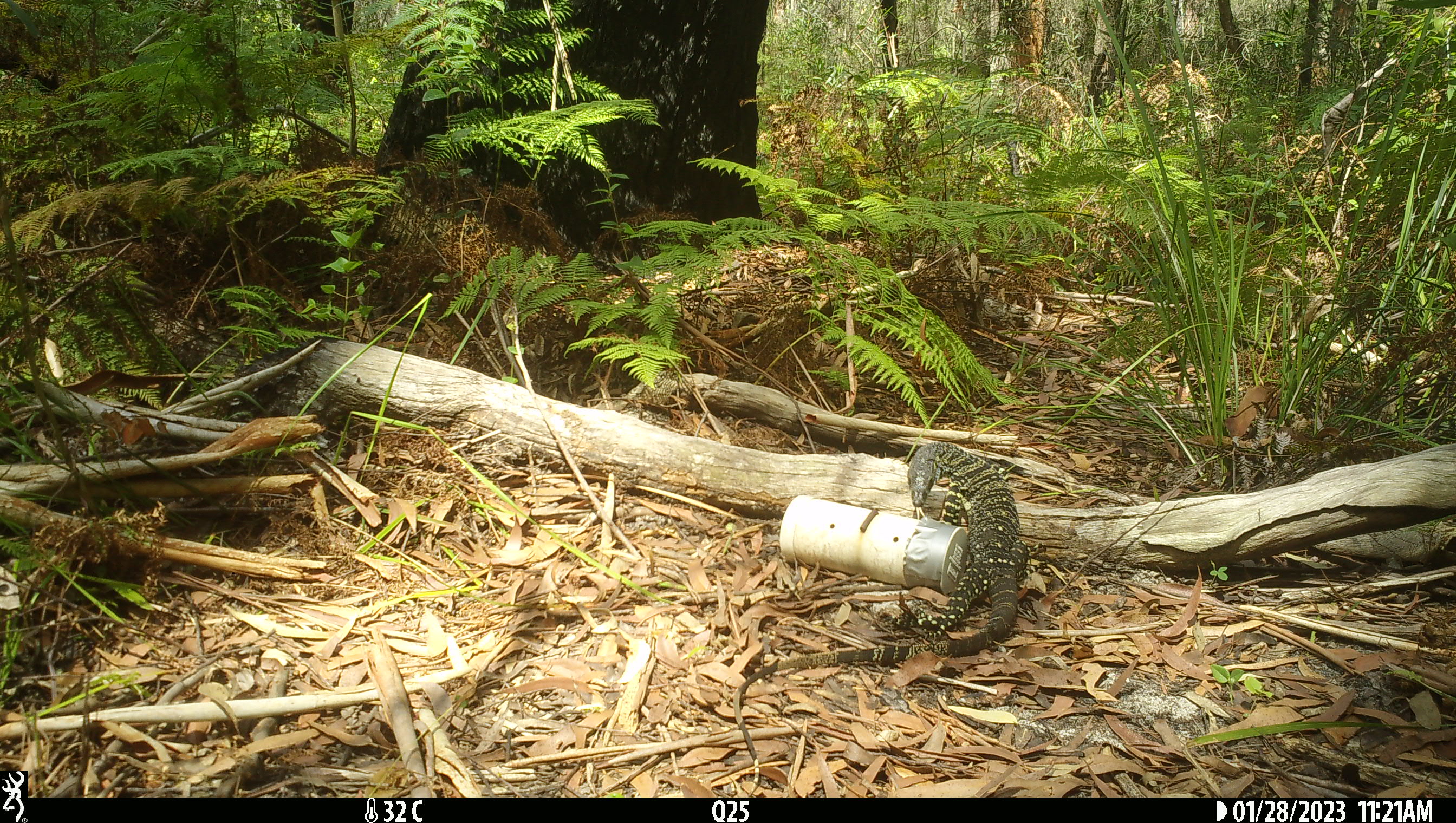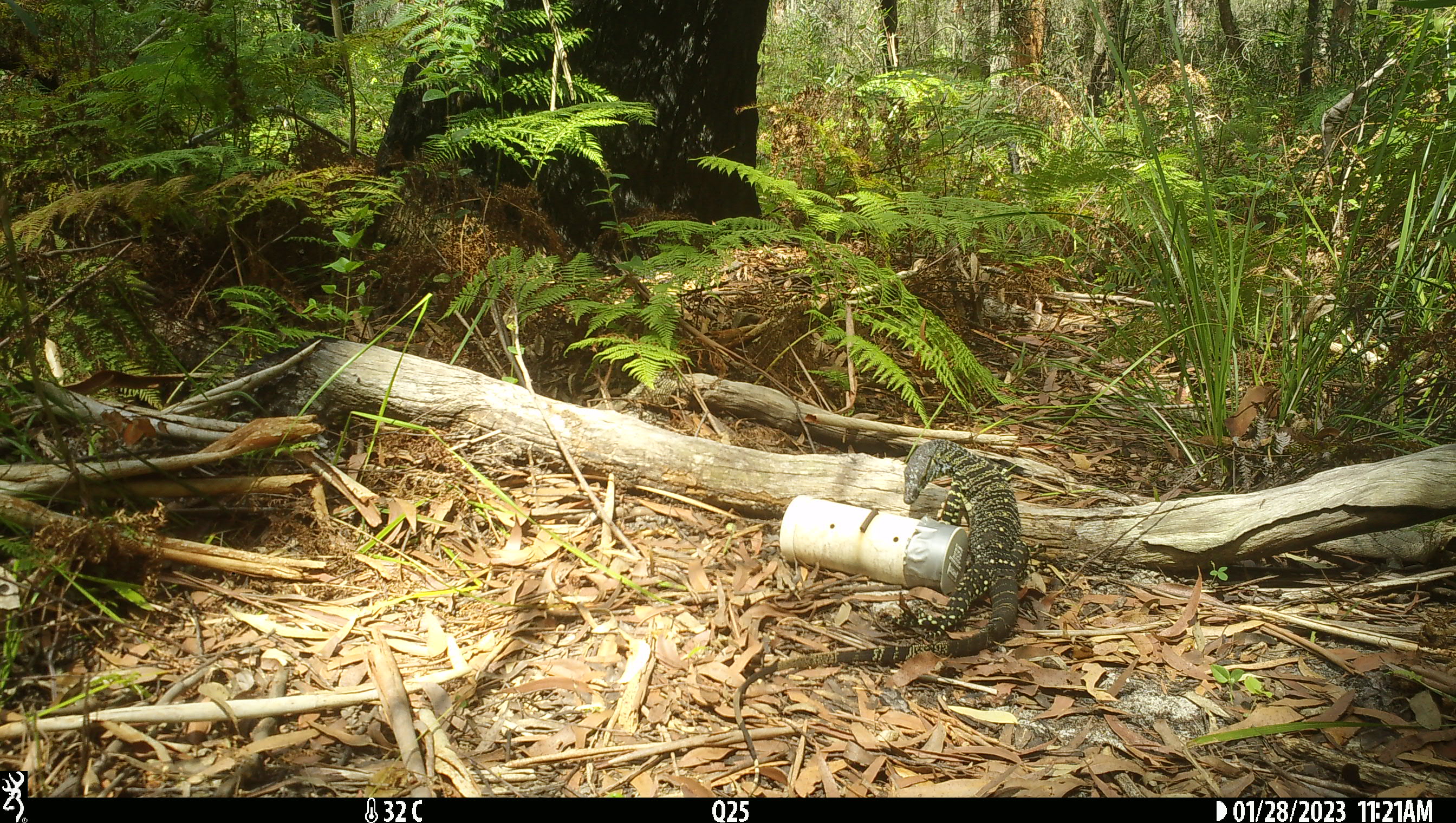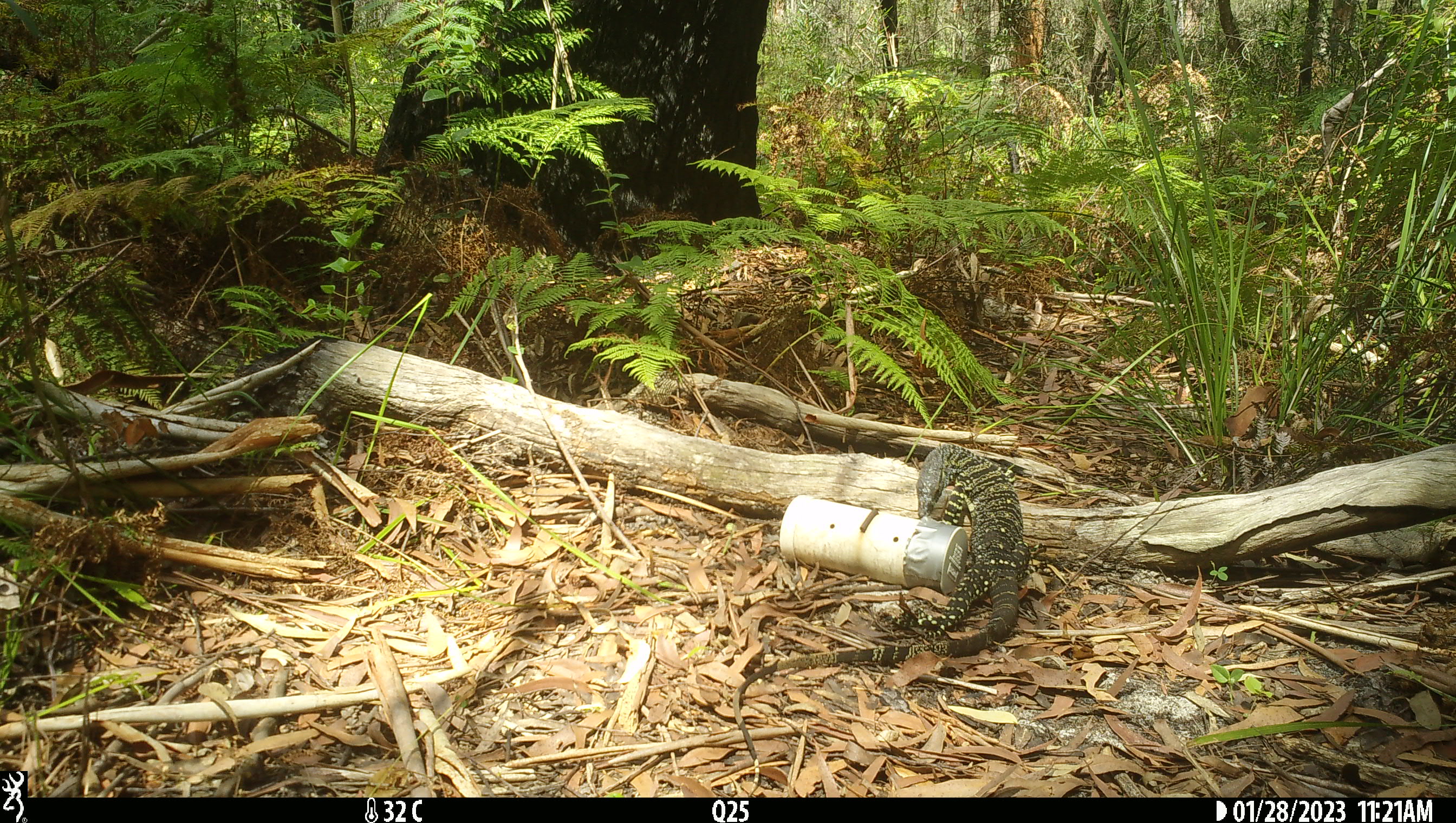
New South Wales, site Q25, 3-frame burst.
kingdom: Animalia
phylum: Chordata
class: Reptilia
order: Squamata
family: Varanidae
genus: Varanus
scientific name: Varanus varius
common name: lace monitor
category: goanna